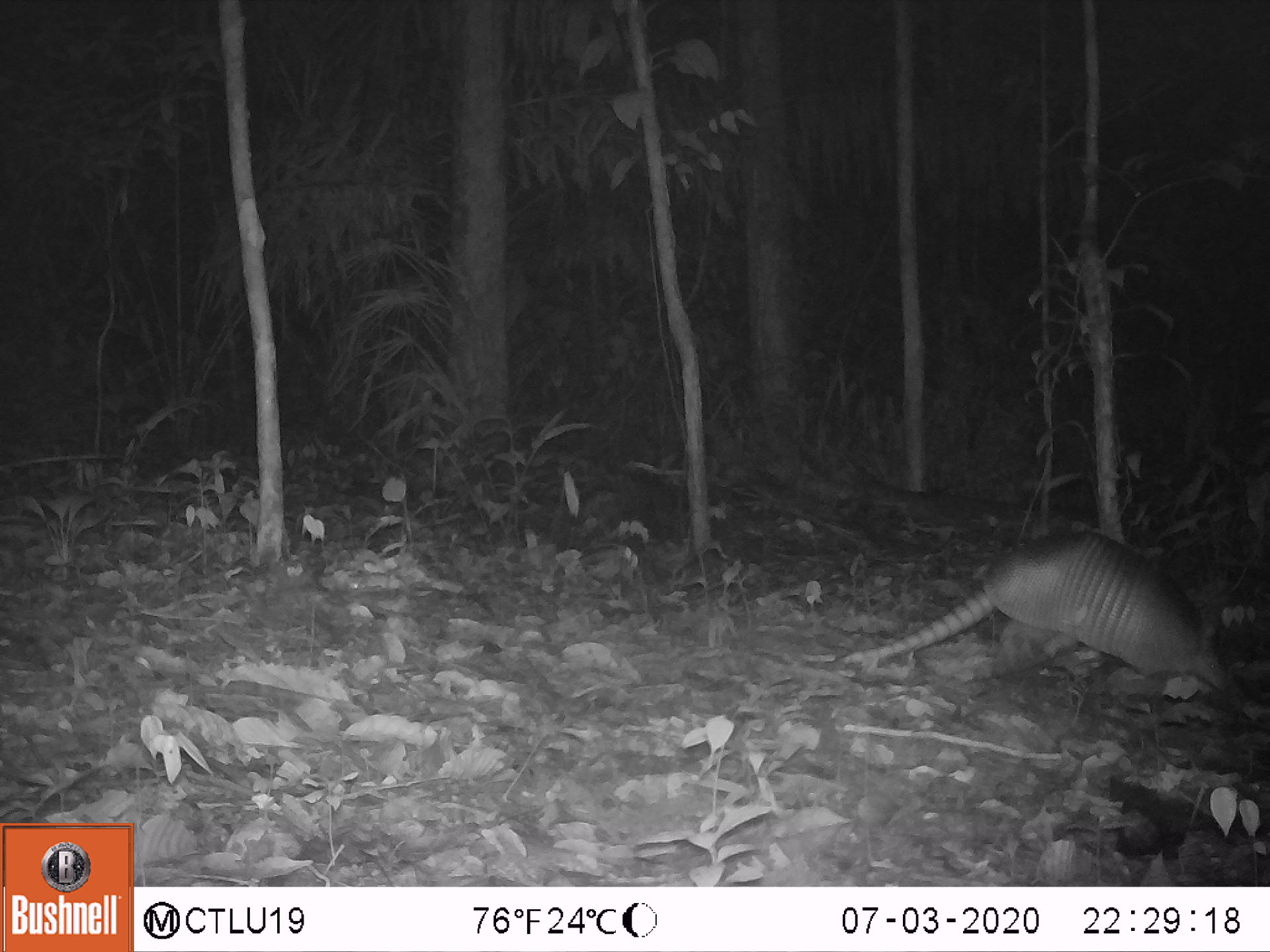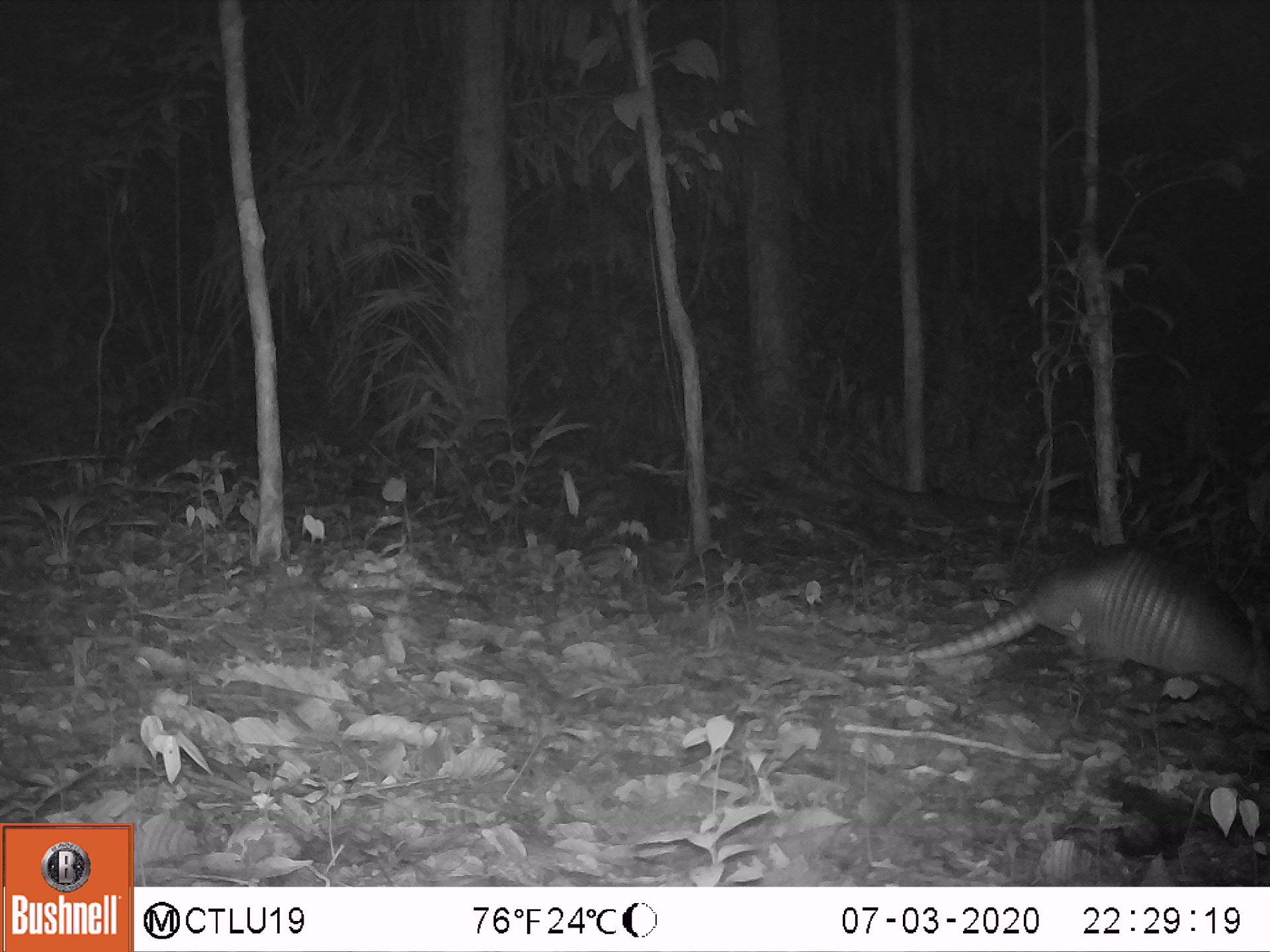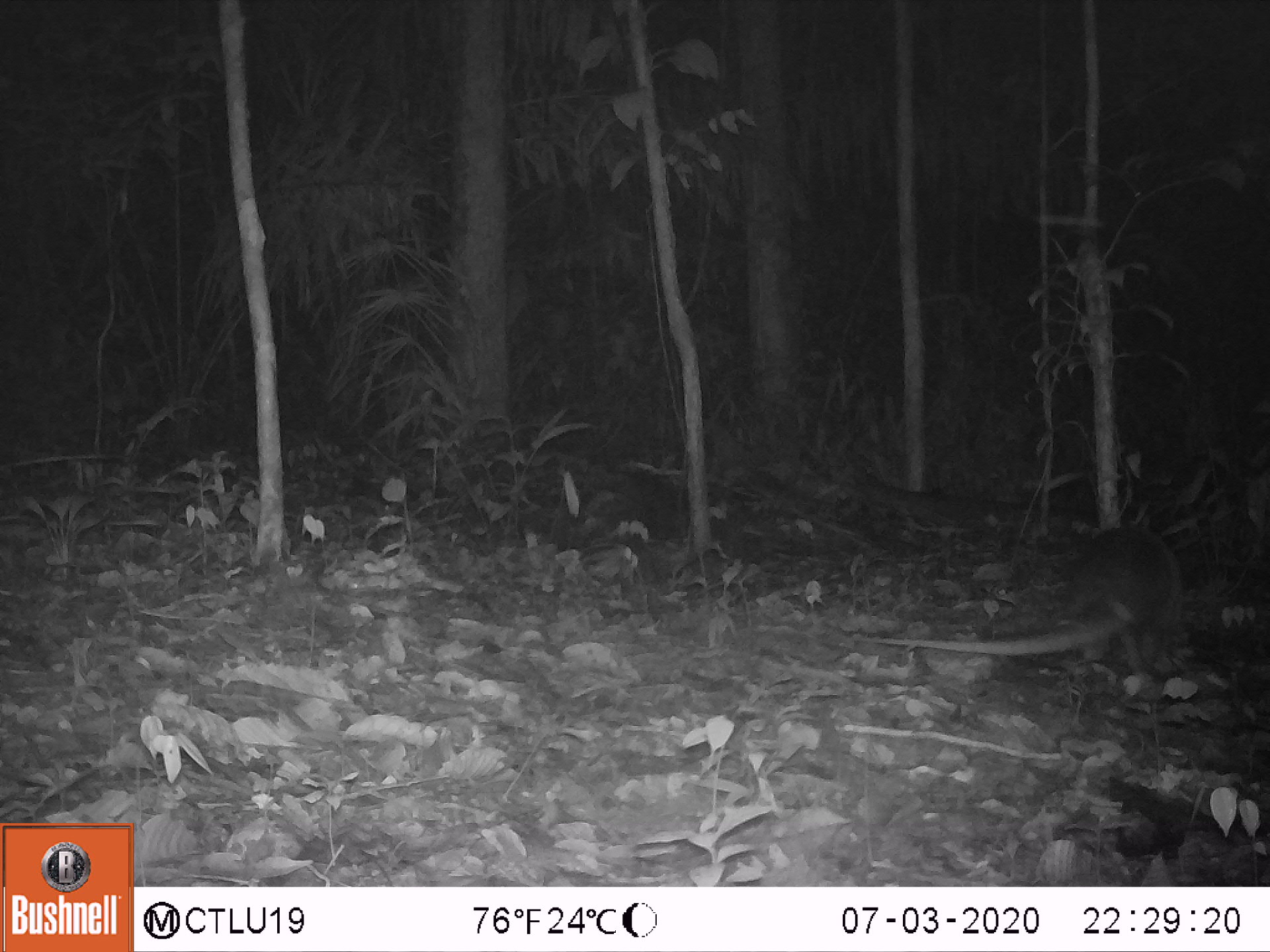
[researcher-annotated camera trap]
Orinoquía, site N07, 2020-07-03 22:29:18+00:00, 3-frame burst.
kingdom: Animalia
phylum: Chordata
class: Mammalia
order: Cingulata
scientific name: Cingulata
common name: armadillo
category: unknown armadillo